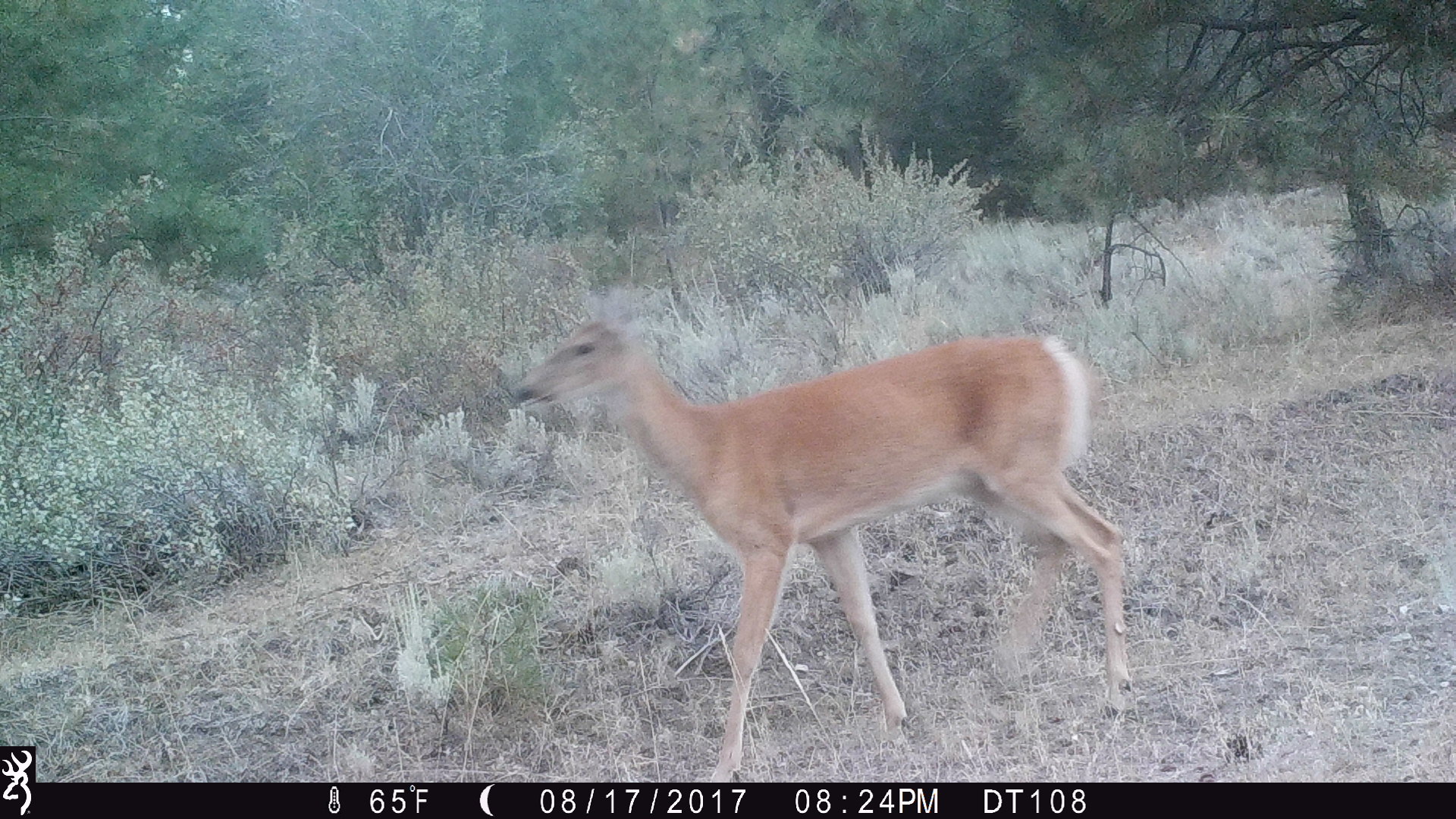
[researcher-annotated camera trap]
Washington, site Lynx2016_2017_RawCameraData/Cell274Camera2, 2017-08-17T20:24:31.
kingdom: Animalia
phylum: Chordata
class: Mammalia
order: Artiodactyla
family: Cervidae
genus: Odocoileus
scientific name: Odocoileus virginianus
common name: white-tailed deer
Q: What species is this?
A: Odocoileus virginianus (white-tailed deer).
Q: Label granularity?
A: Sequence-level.